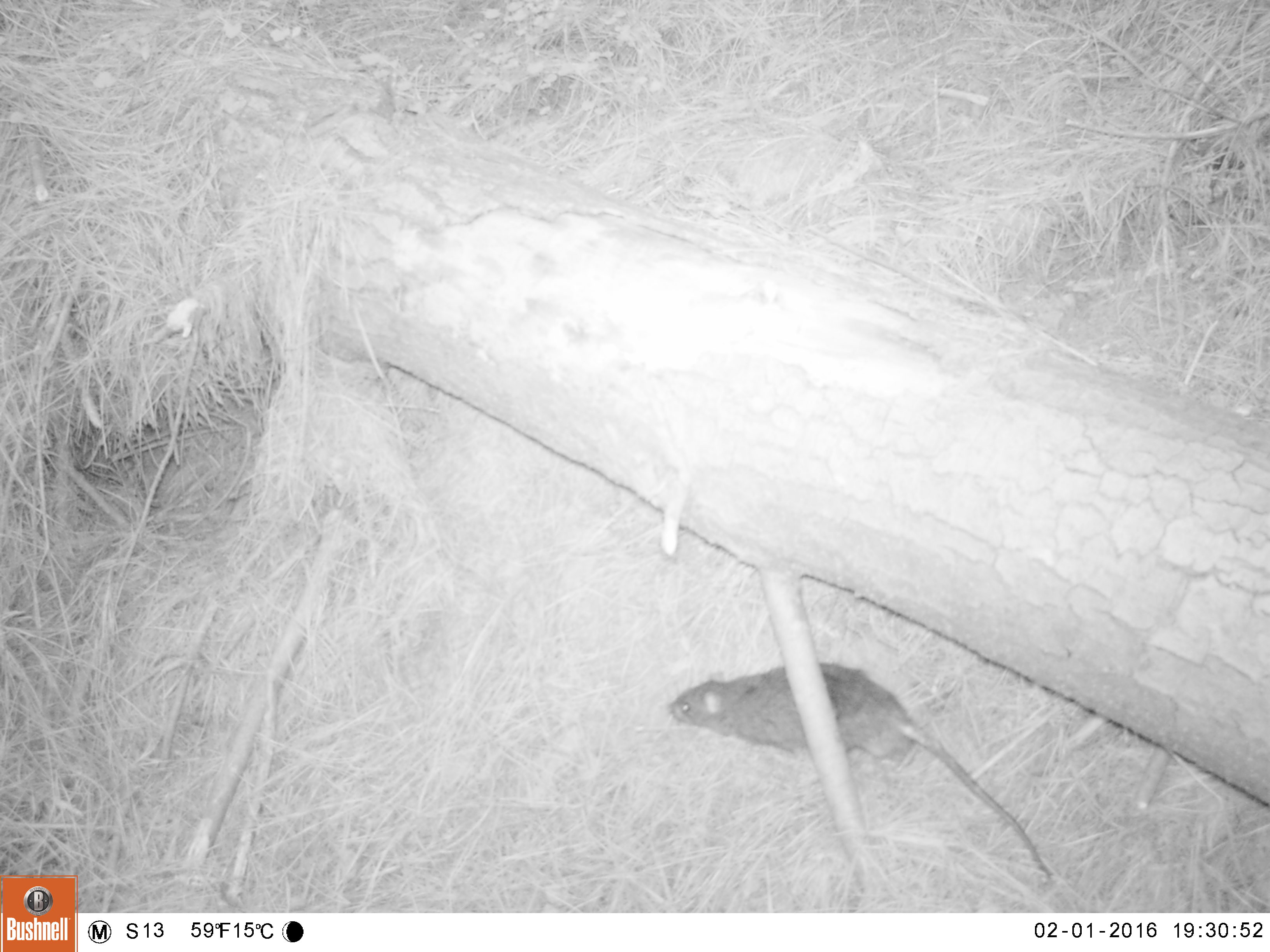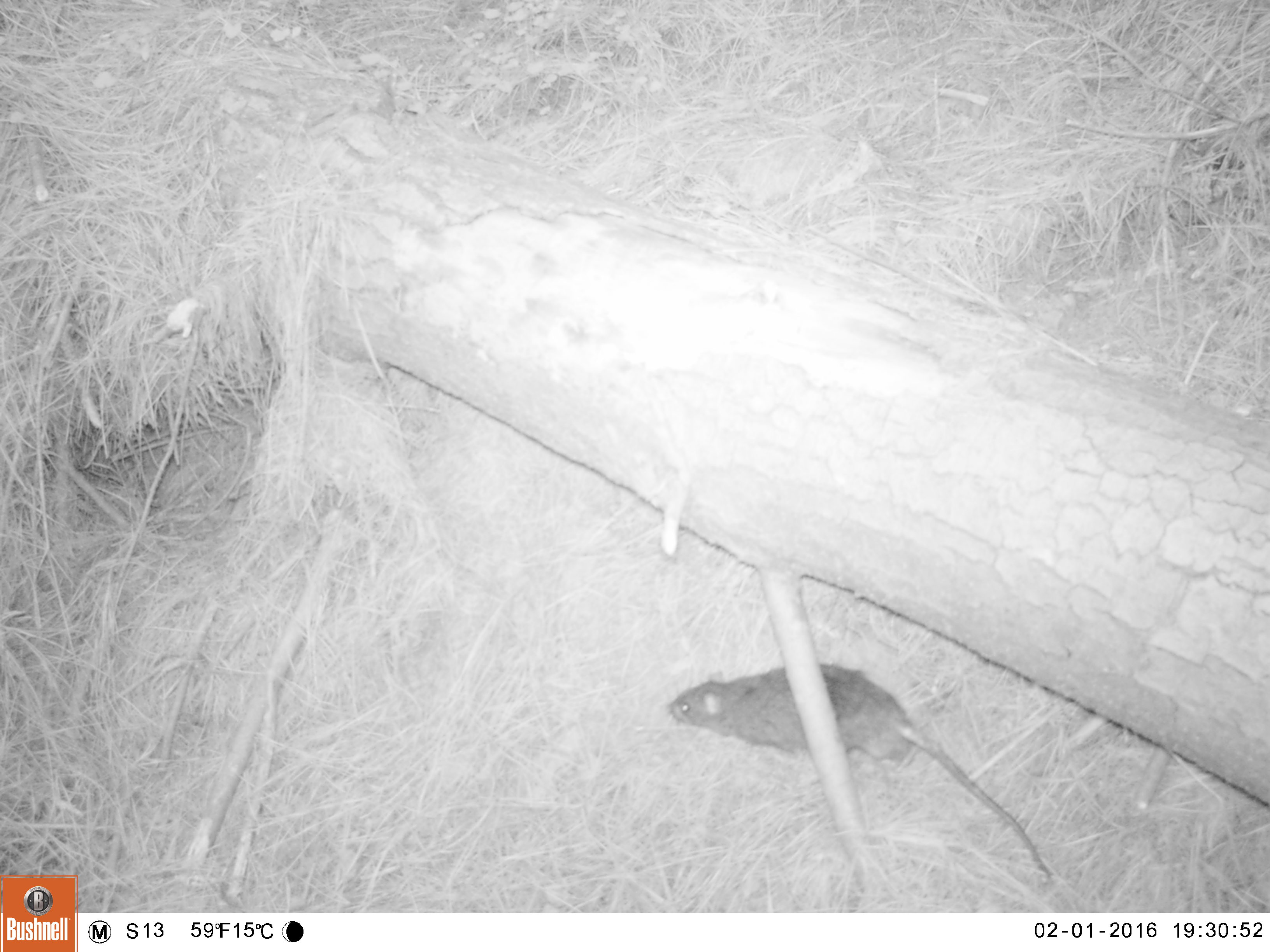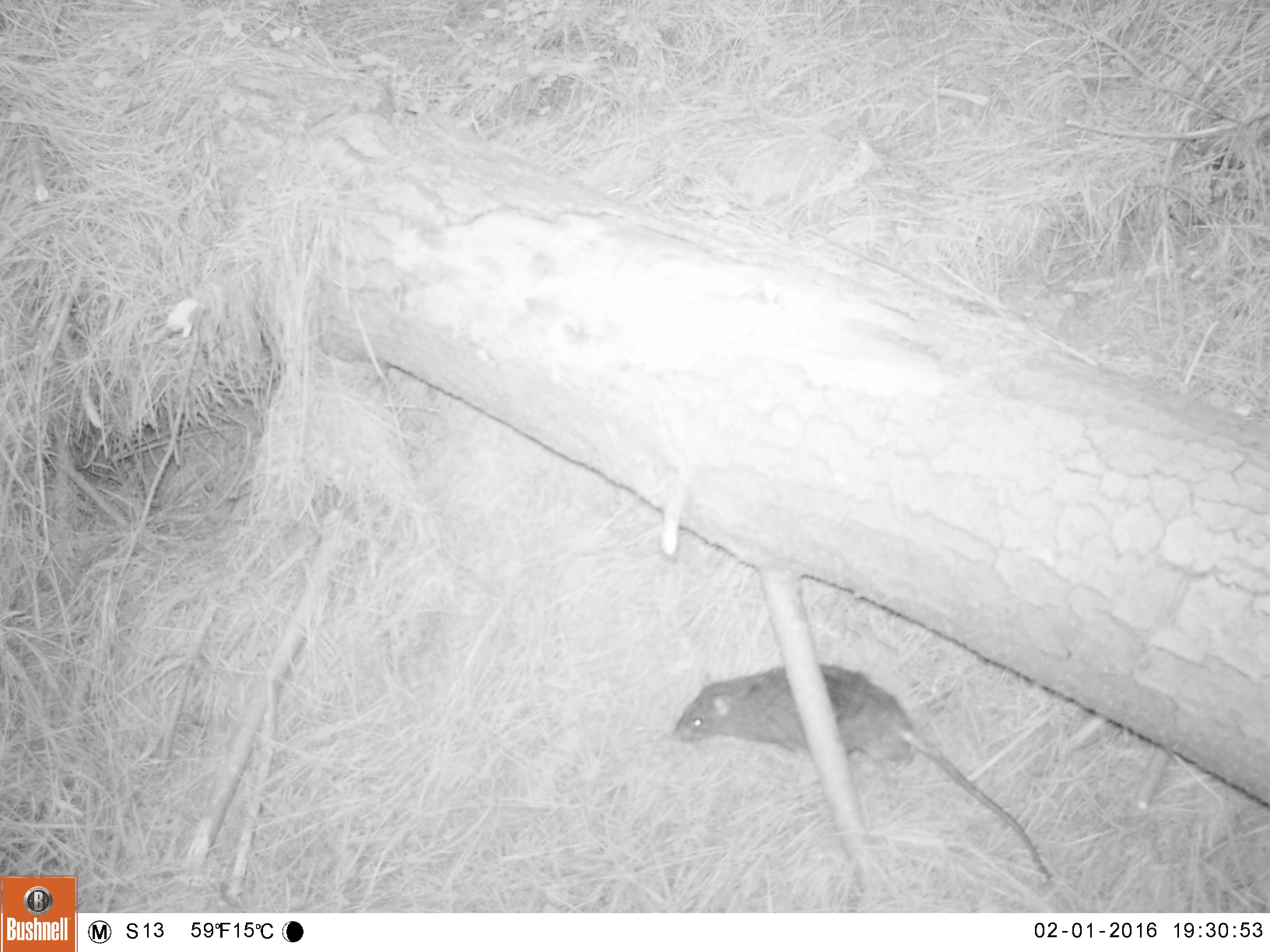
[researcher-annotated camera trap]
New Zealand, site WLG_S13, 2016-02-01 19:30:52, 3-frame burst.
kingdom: Animalia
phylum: Chordata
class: Mammalia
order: Rodentia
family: Muridae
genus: Rattus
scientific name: Rattus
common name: rat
Rat (Rattus).